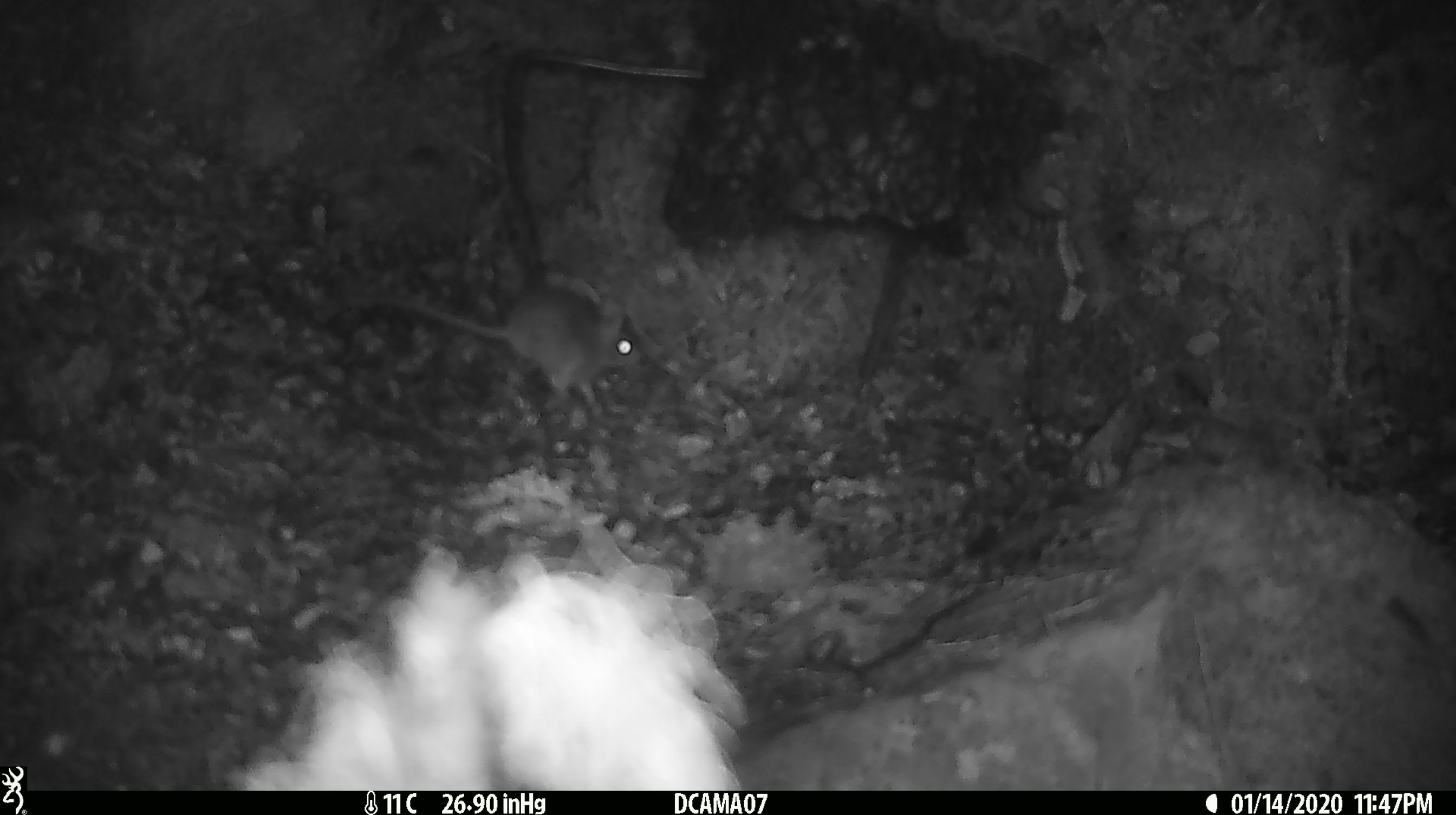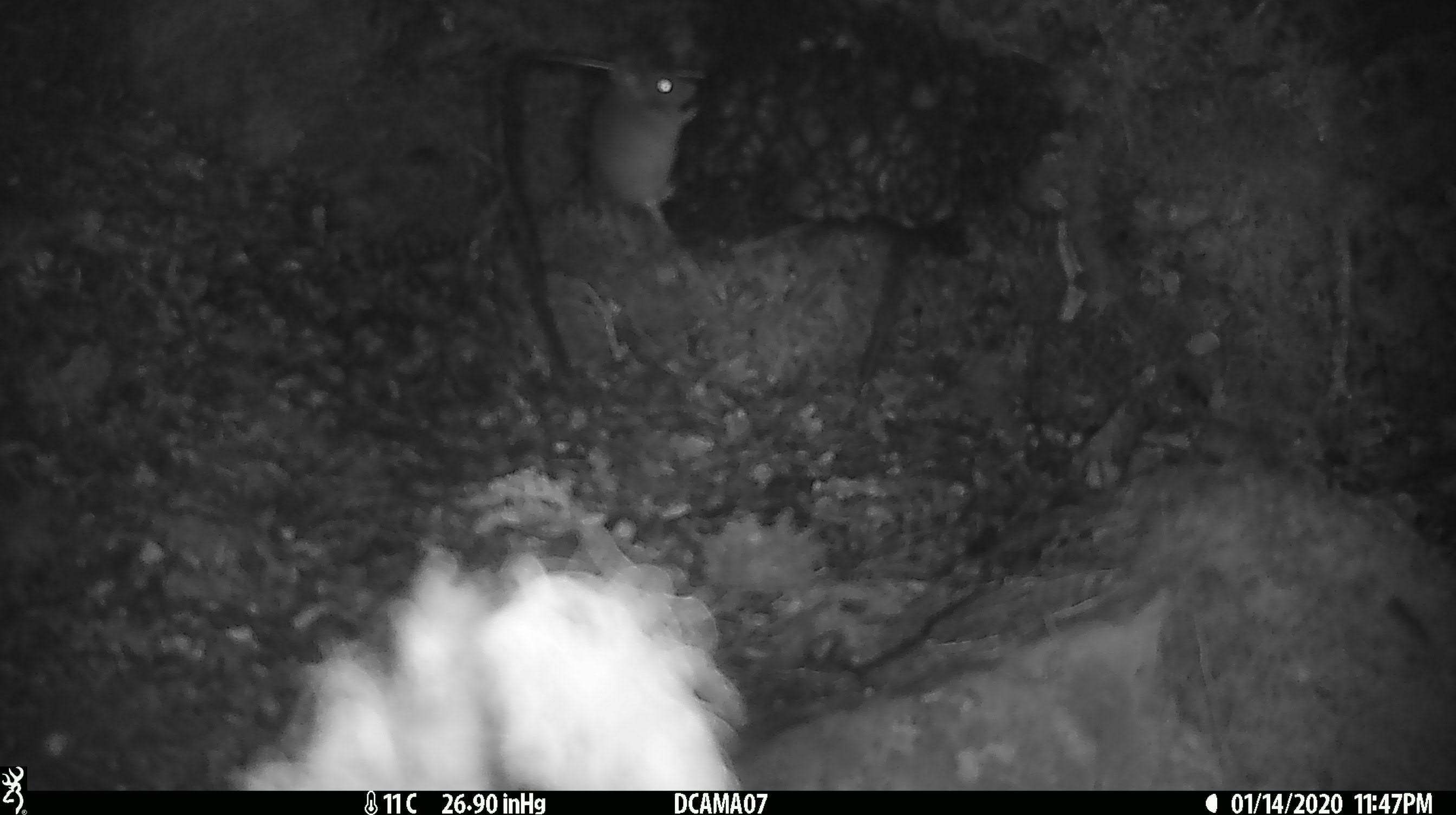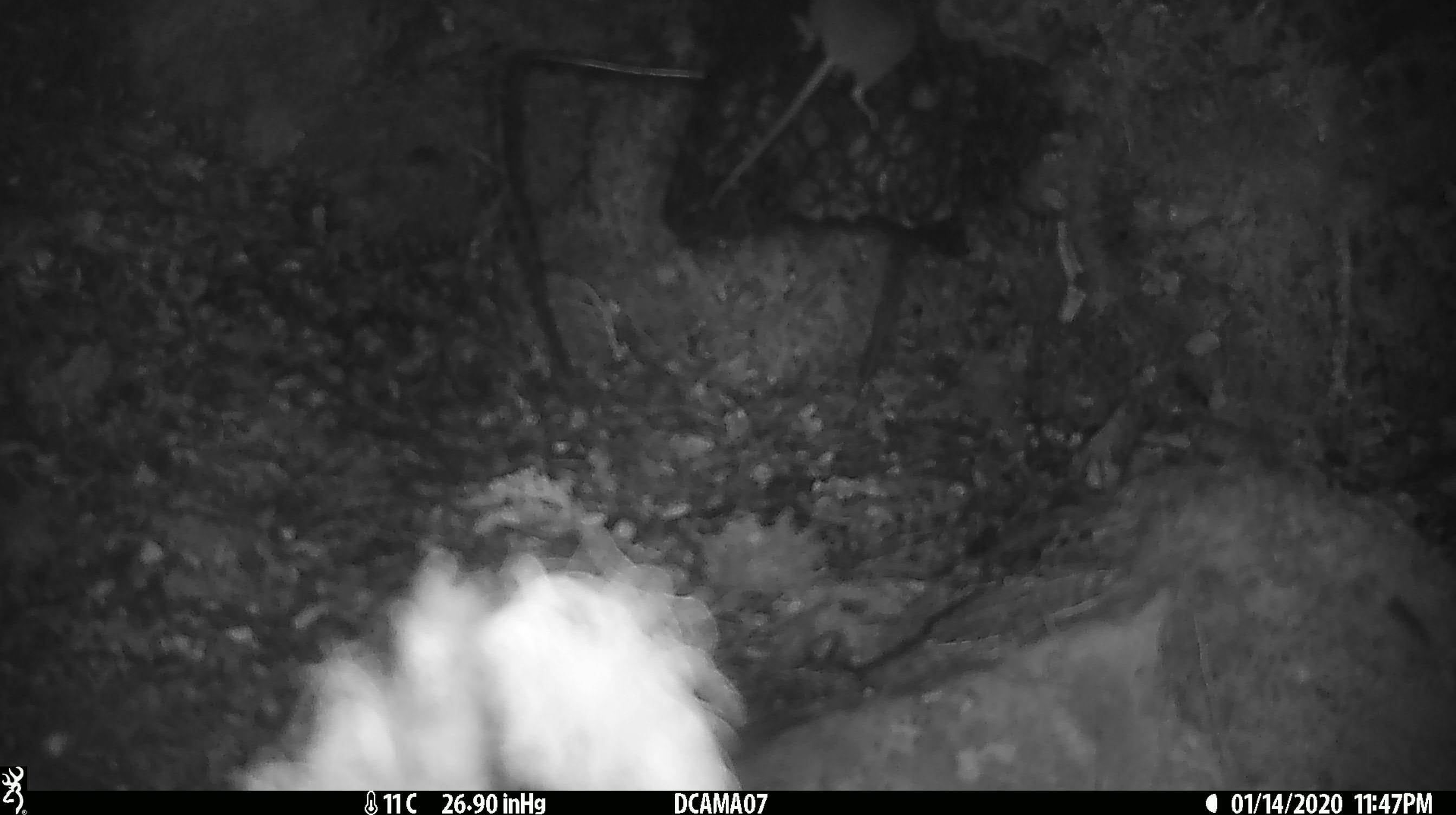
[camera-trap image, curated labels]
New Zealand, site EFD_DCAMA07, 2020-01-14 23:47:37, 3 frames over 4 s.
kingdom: Animalia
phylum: Chordata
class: Mammalia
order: Rodentia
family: Muridae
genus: Mus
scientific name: Mus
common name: mouse